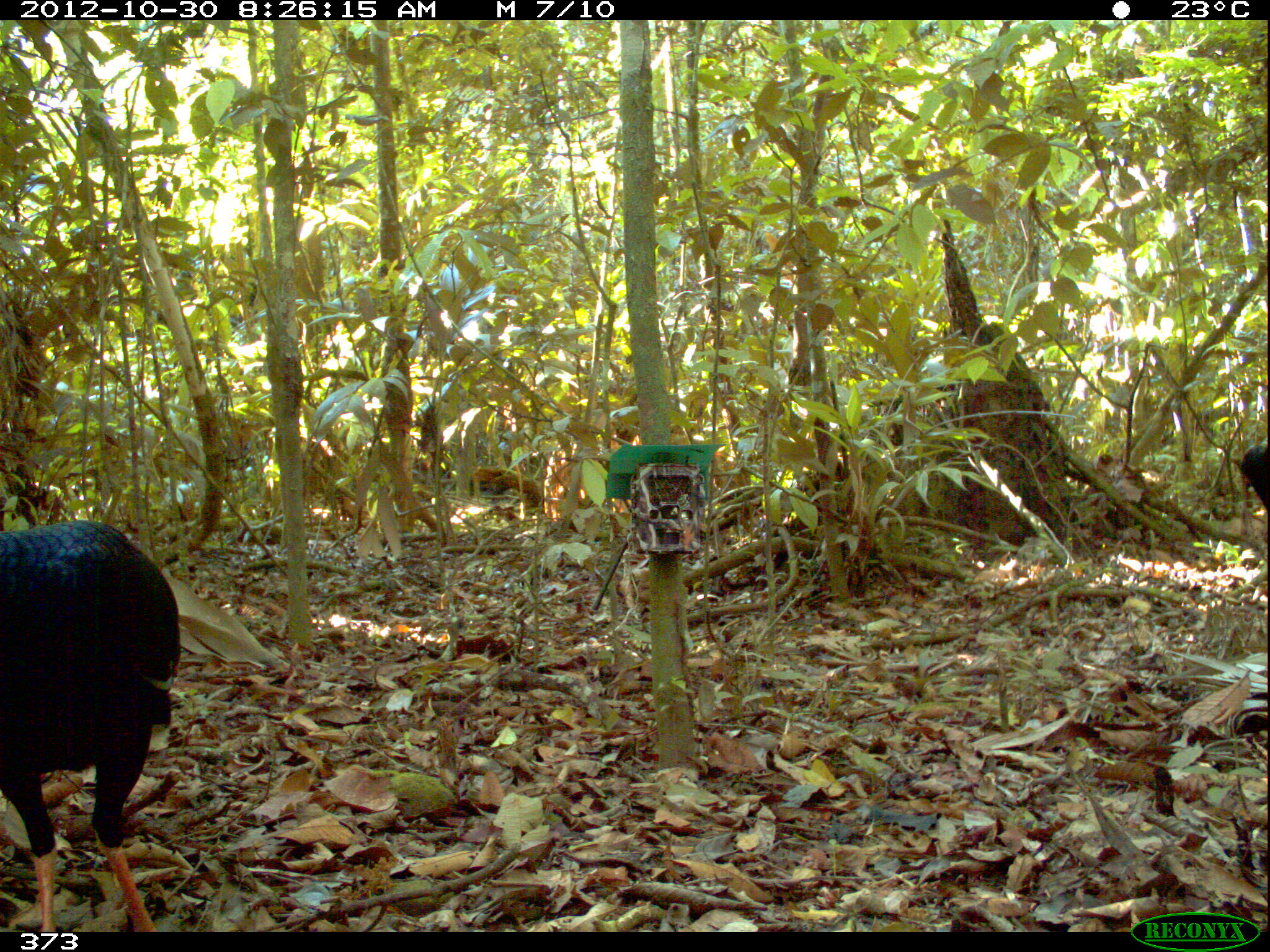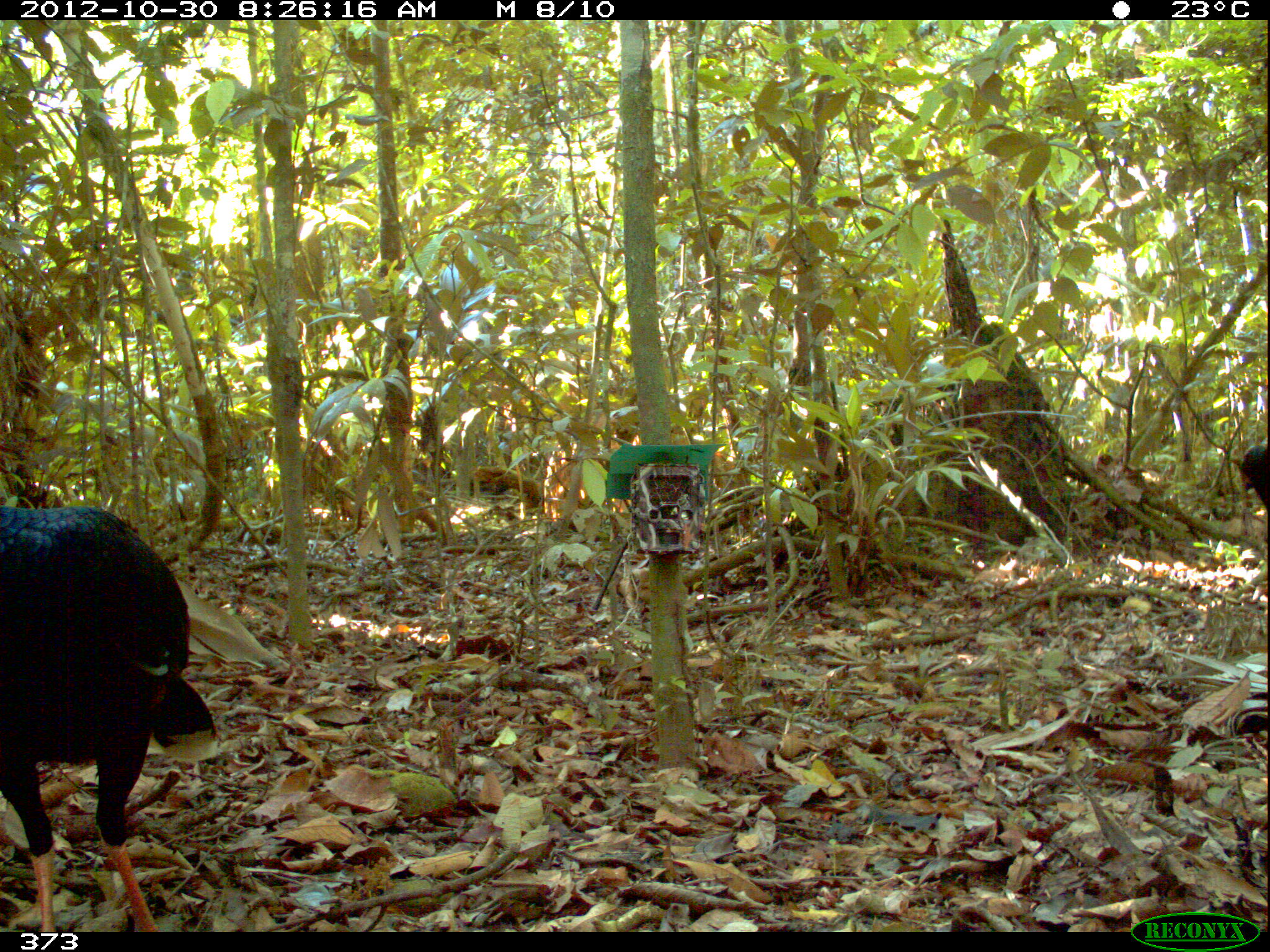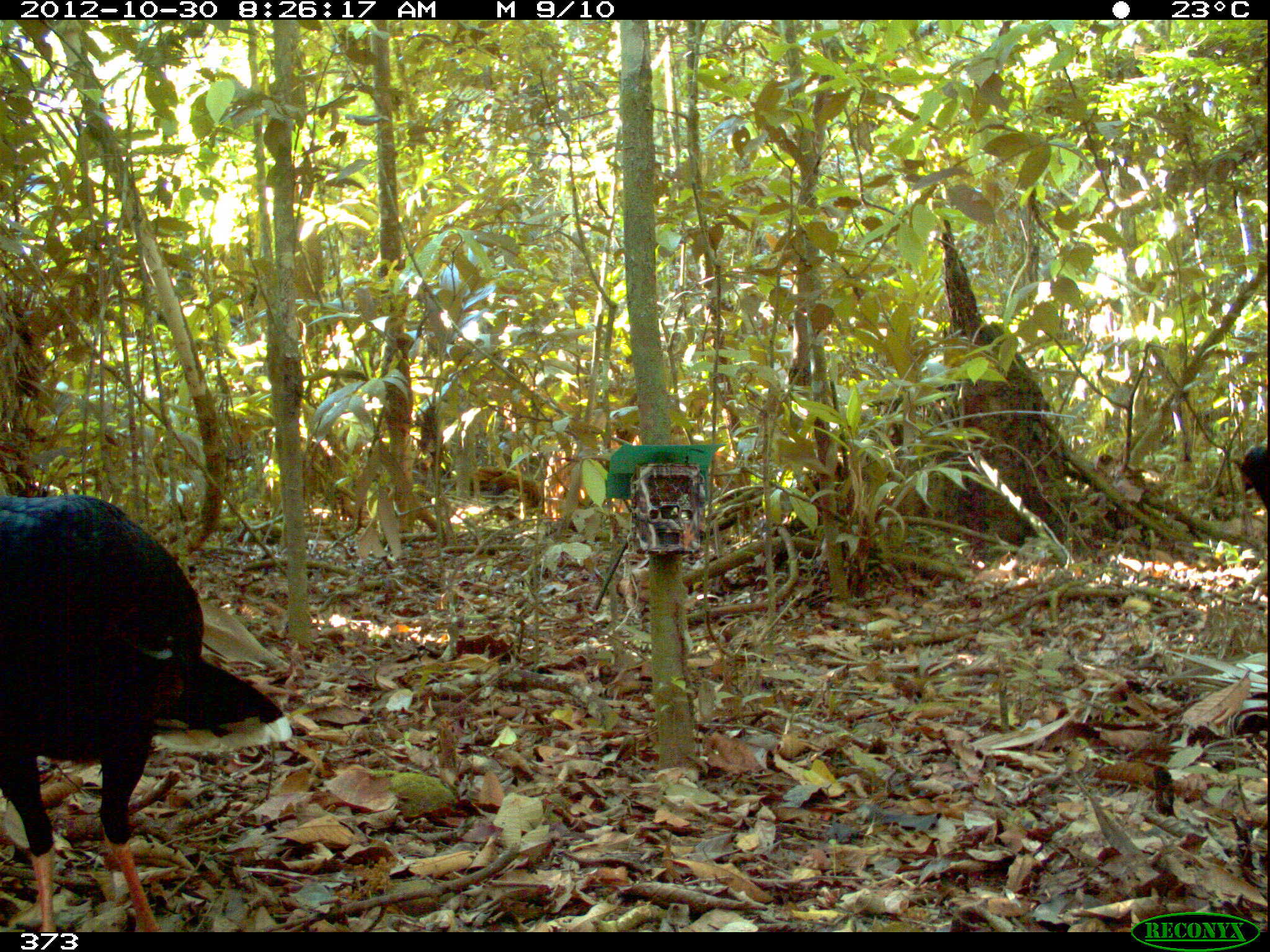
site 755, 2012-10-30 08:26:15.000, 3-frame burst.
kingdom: Animalia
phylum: Chordata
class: Aves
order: Galliformes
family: Cracidae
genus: Mitu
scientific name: Mitu tuberosum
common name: razor-billed curassow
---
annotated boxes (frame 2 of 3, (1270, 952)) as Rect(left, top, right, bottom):
mitu tuberosum: Rect(0, 501, 220, 931); Rect(1240, 446, 1268, 540)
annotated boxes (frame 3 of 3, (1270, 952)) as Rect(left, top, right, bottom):
mitu tuberosum: Rect(0, 489, 293, 931); Rect(1240, 444, 1267, 509)